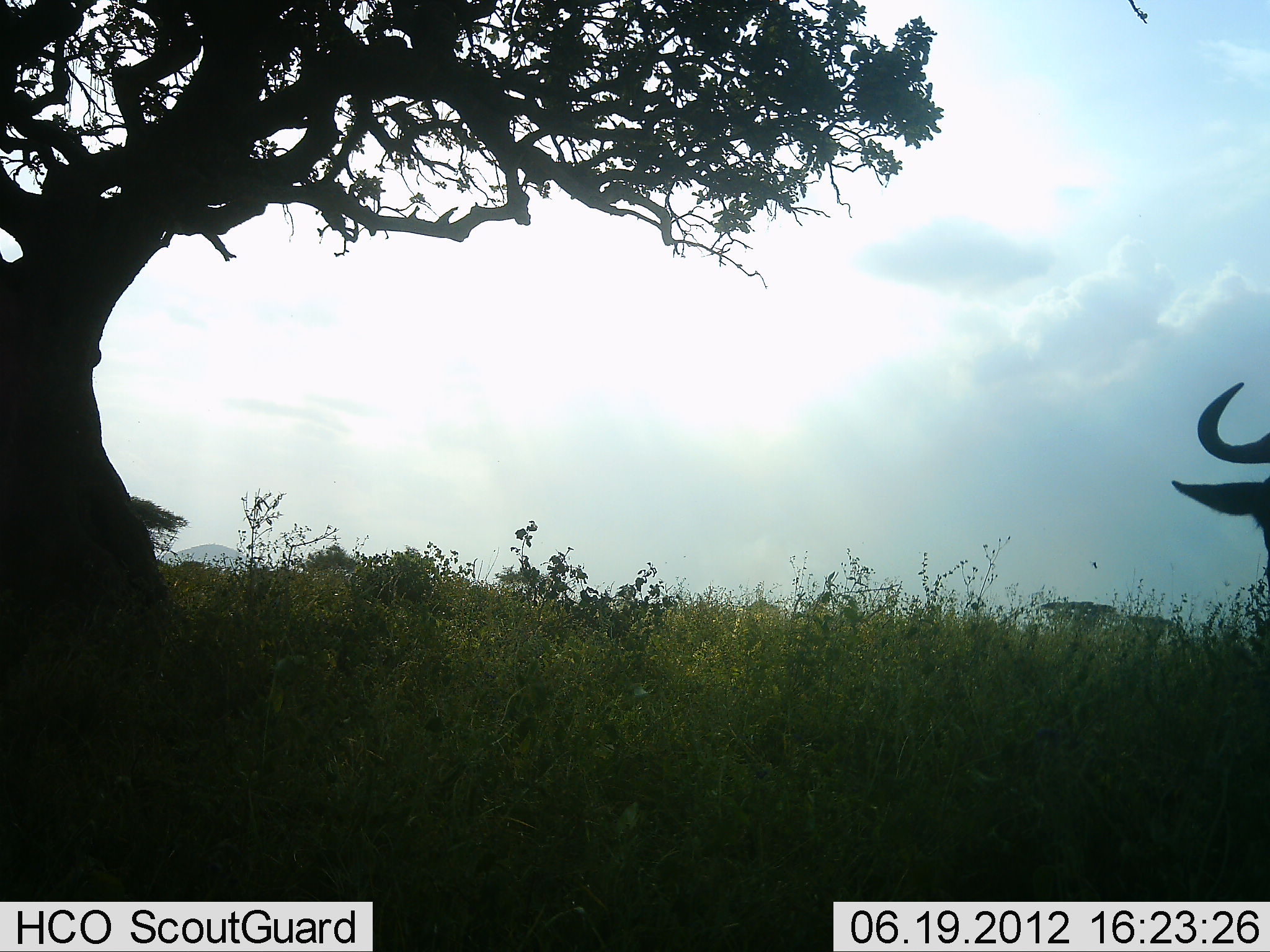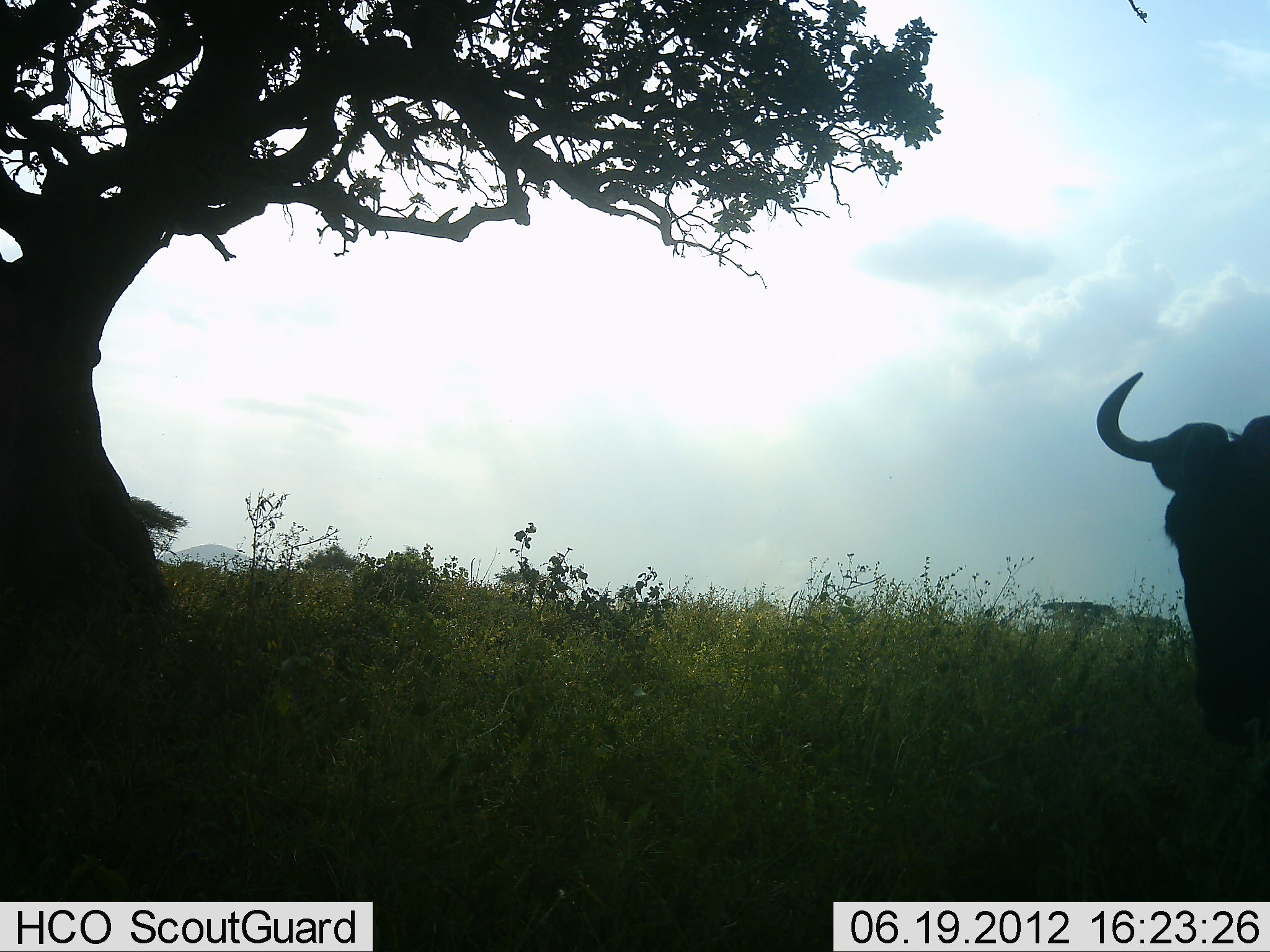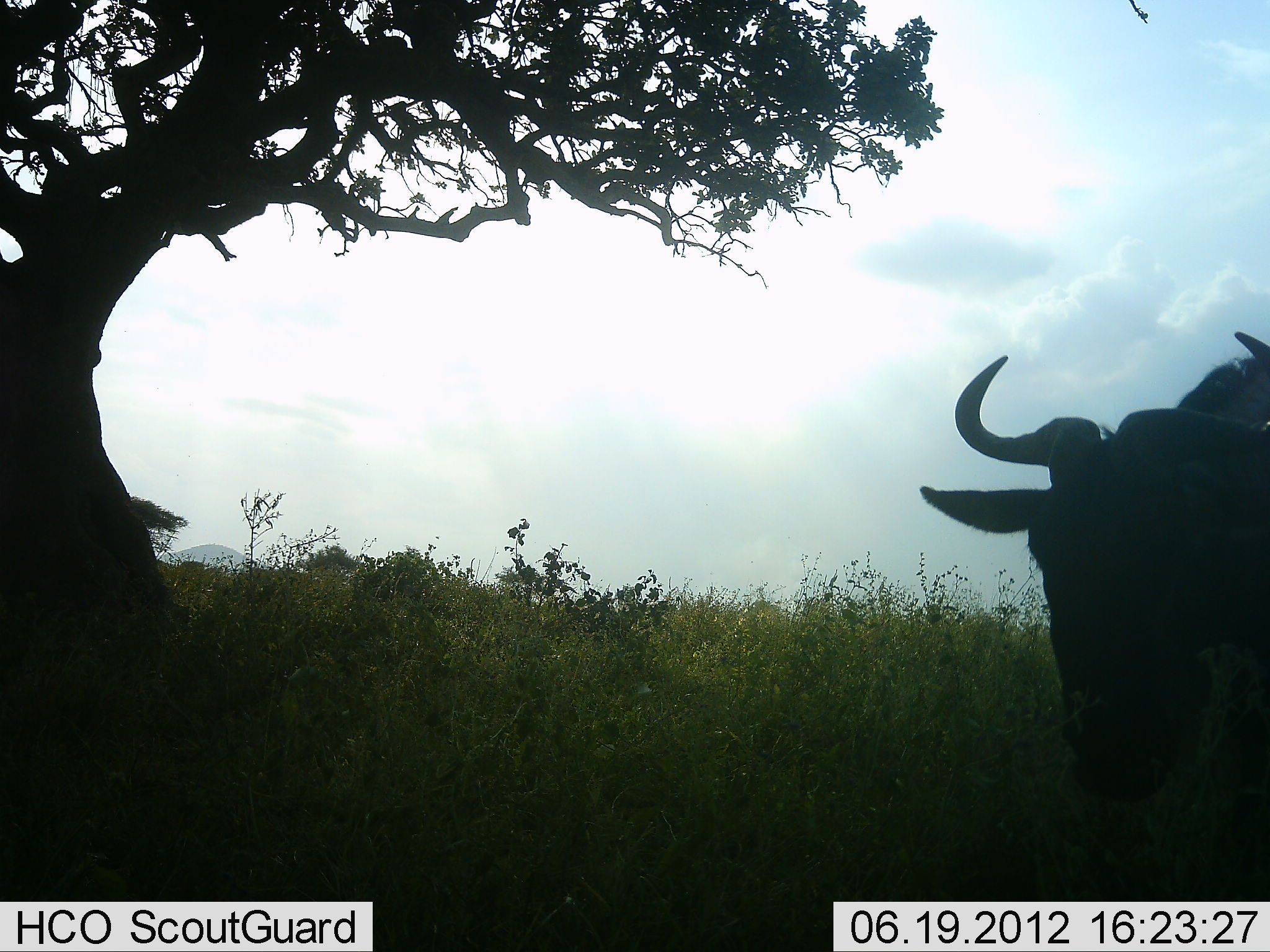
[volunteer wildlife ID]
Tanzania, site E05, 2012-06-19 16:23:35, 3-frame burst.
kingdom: Animalia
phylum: Chordata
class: Mammalia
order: Artiodactyla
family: Bovidae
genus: Connochaetes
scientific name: Connochaetes taurinus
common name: blue wildebeest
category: wildebeest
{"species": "wildebeest (blue wildebeest) (Connochaetes taurinus)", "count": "1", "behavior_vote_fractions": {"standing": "10%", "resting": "0%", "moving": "90%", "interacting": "0%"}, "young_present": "0%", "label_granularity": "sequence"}